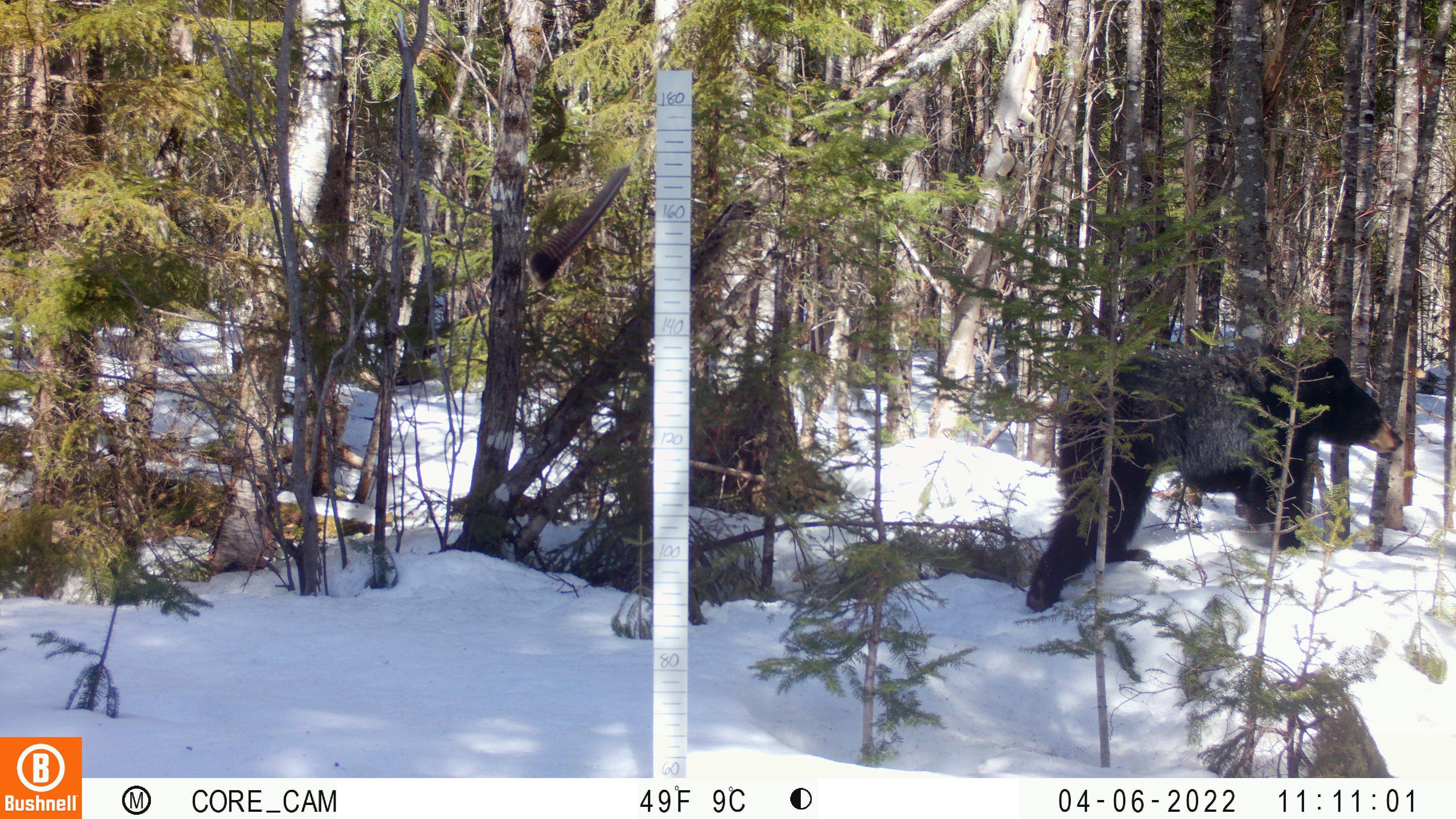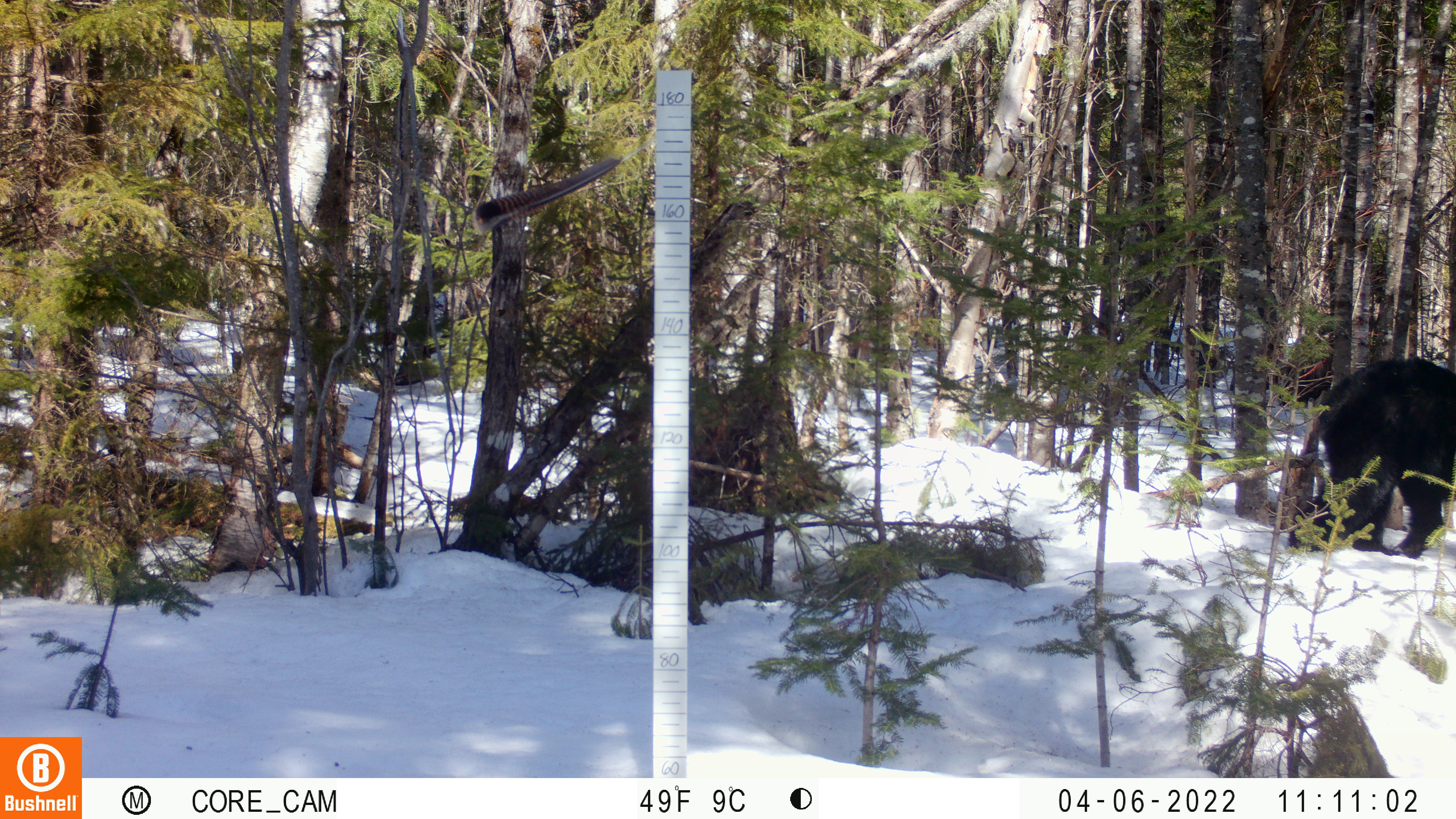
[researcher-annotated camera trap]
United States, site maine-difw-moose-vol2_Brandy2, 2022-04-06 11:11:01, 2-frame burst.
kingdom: Animalia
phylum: Chordata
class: Mammalia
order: Carnivora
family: Ursidae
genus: Ursus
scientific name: Ursus americanus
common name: black bear